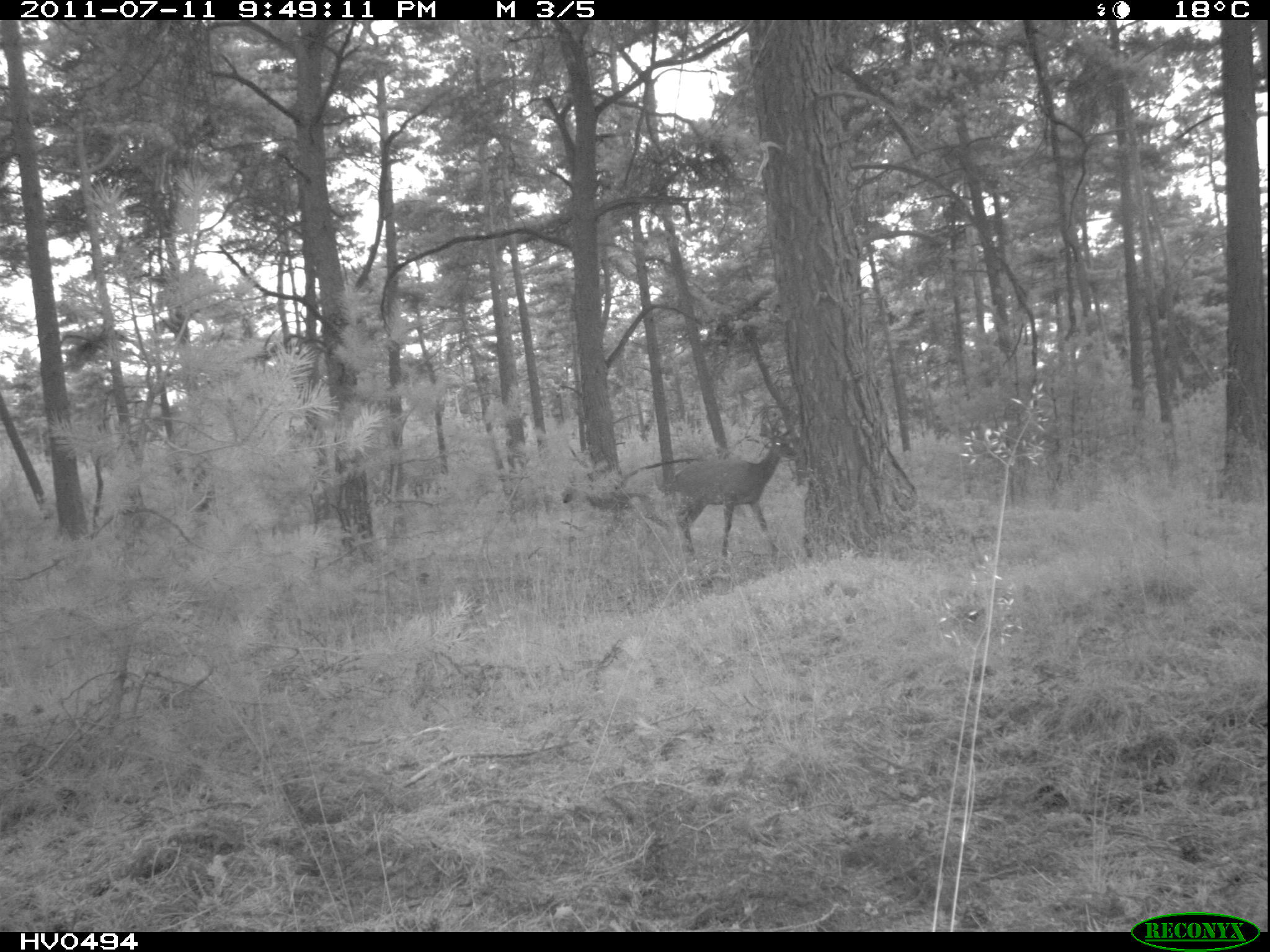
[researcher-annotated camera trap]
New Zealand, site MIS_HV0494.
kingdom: Animalia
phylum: Chordata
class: Mammalia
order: Artiodactyla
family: Cervidae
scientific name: Cervidae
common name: deer